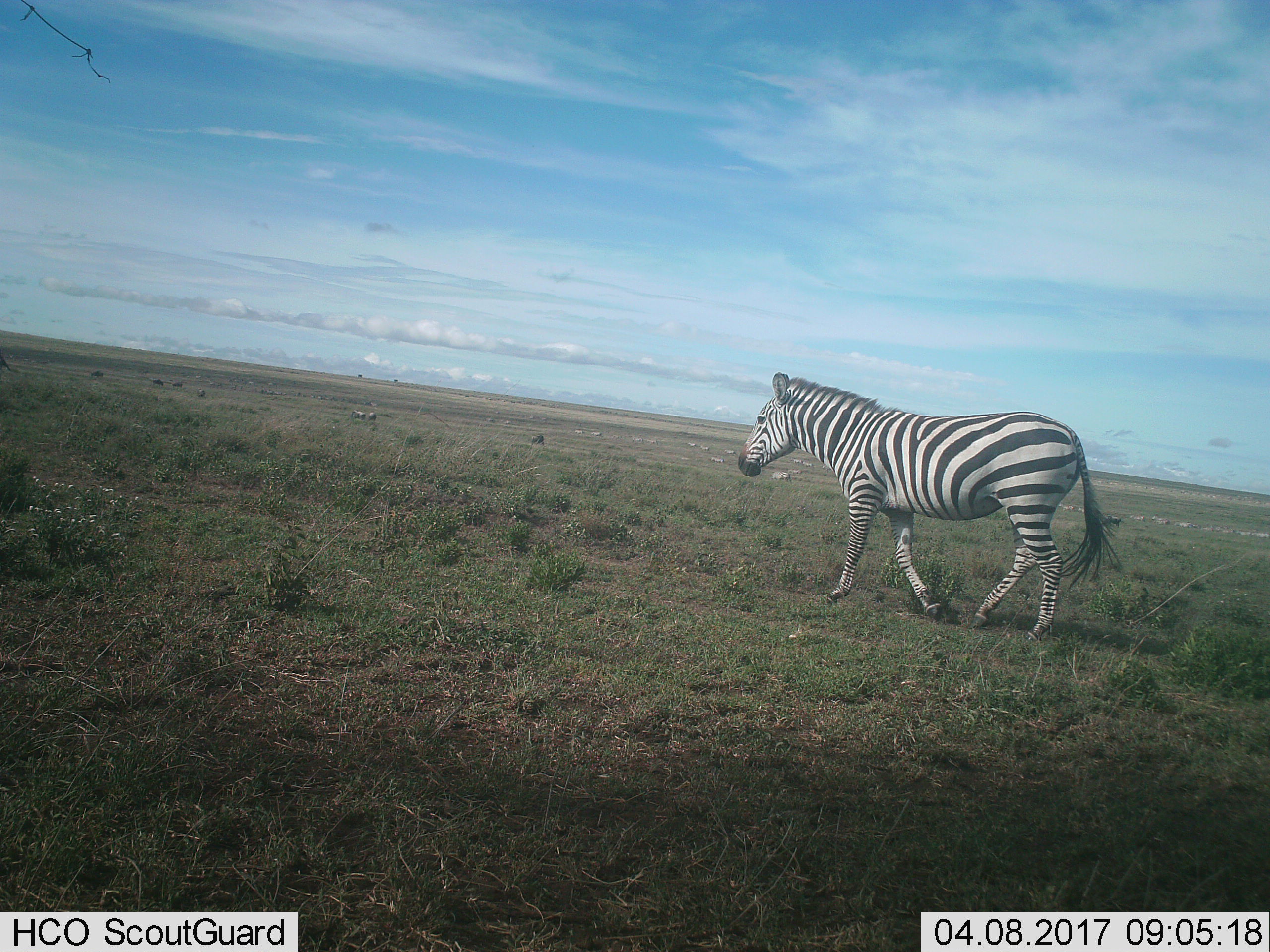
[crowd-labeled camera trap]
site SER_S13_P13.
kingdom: Animalia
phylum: Chordata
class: Mammalia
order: Perissodactyla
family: Equidae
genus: Equus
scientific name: Equus quagga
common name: plains zebra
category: zebraplains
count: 1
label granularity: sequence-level